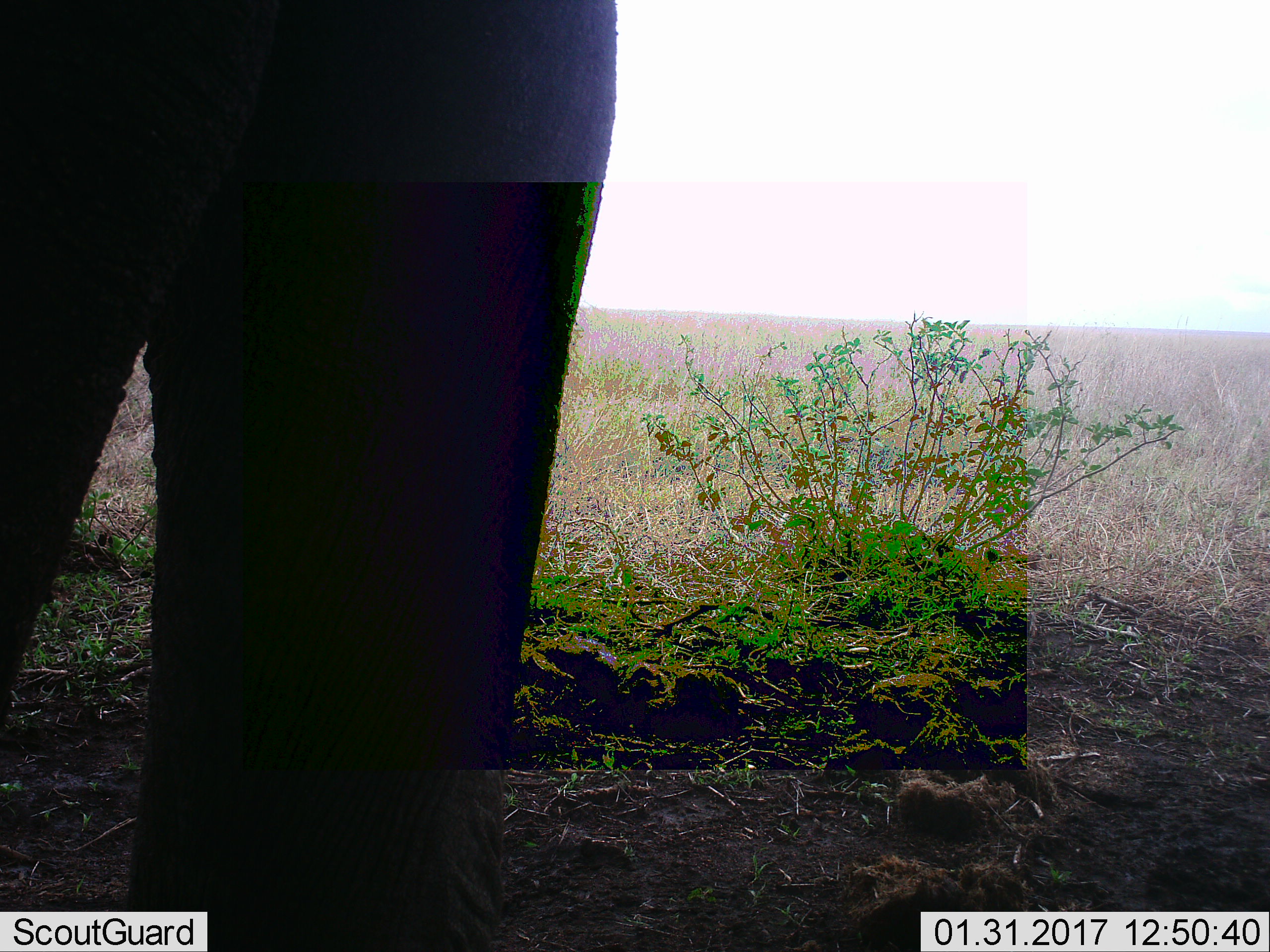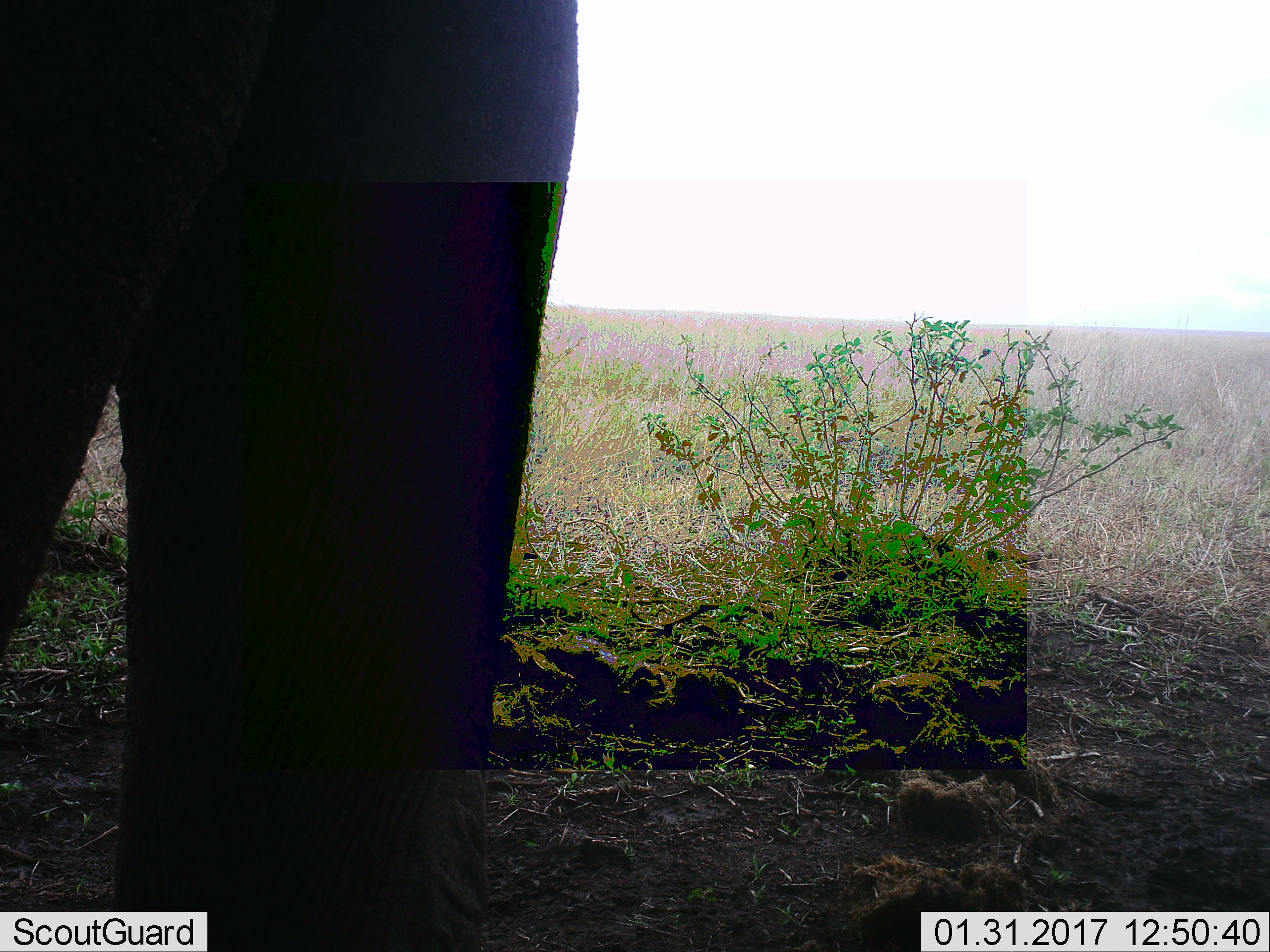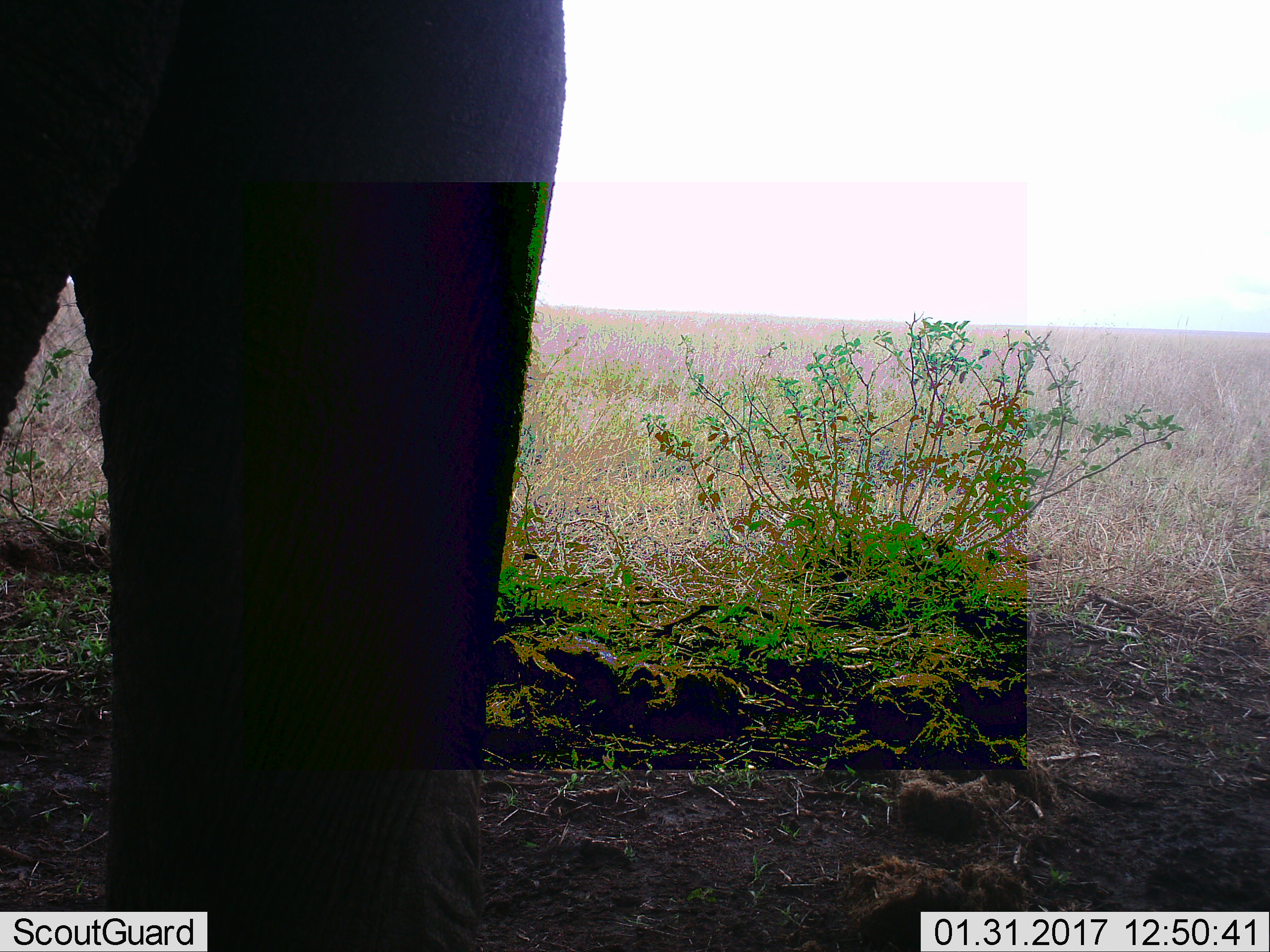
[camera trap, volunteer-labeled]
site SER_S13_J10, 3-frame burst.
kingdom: Animalia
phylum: Chordata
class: Mammalia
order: Proboscidea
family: Elephantidae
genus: Loxodonta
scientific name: Loxodonta africana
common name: african bush elephant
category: elephant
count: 1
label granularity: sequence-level